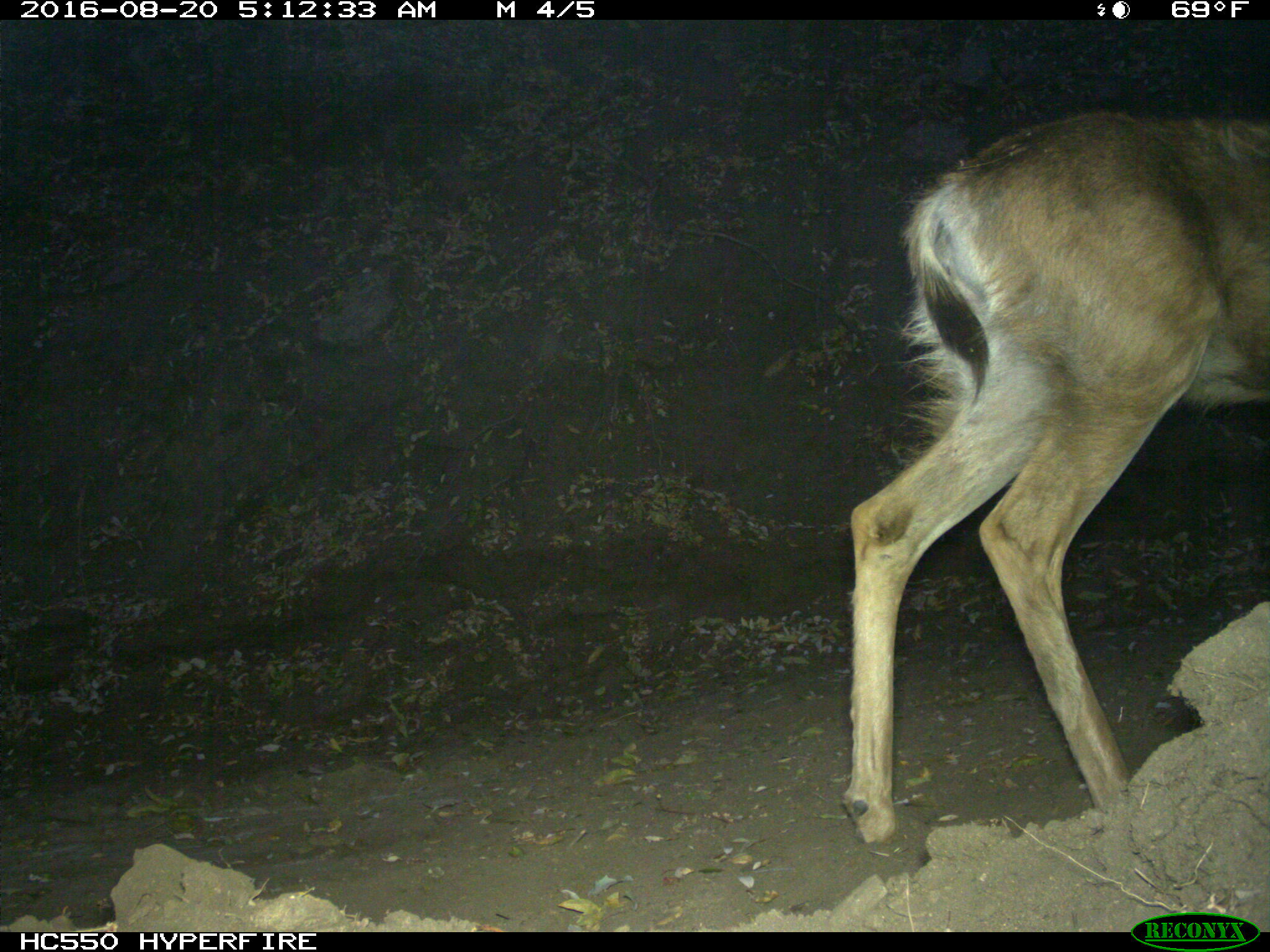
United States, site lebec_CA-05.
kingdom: Animalia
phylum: Chordata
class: Mammalia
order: Artiodactyla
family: Cervidae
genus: Odocoileus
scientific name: Odocoileus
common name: deer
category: unidentified deer